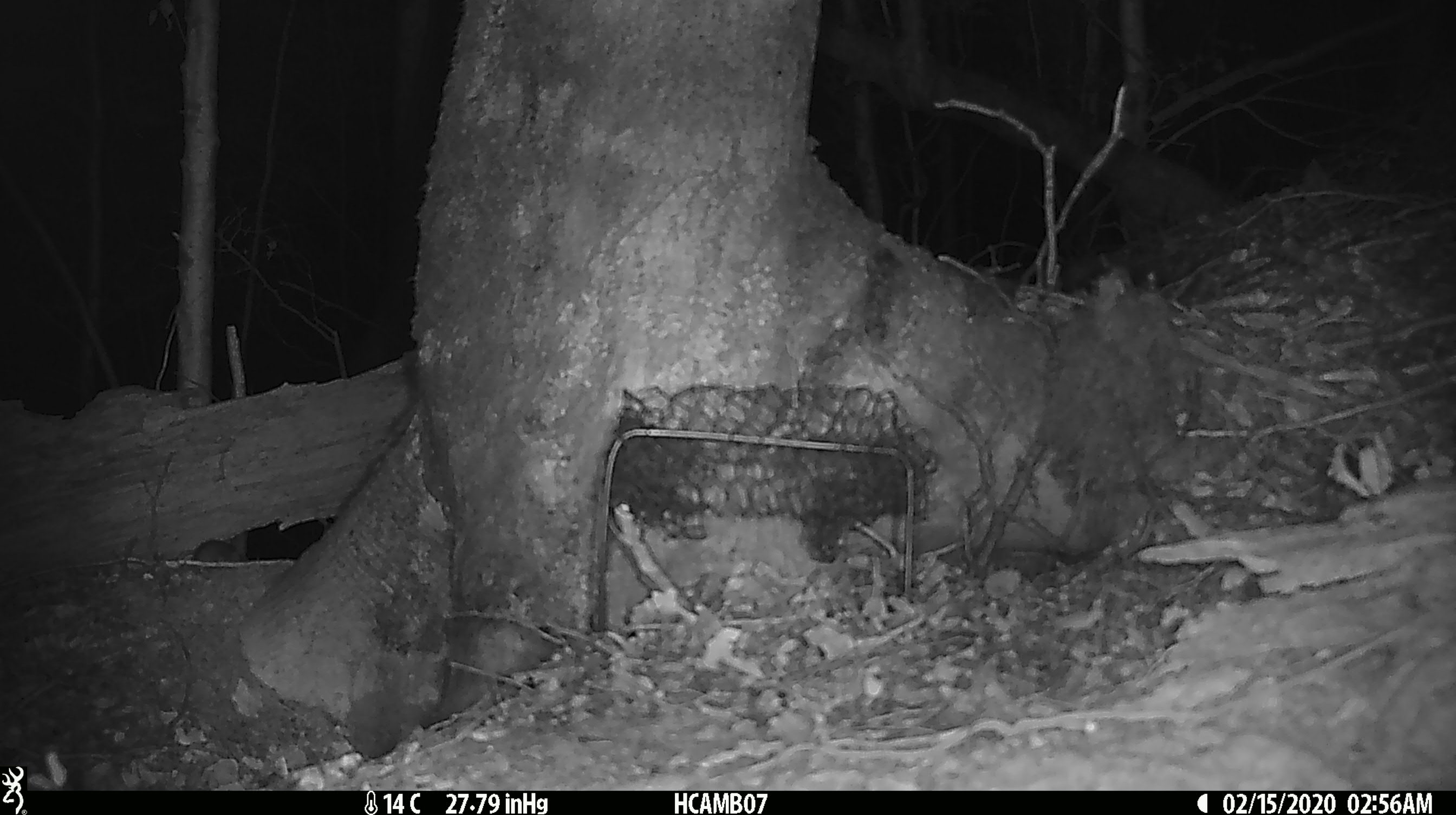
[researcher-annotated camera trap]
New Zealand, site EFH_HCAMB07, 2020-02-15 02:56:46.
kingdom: Animalia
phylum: Chordata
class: Mammalia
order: Rodentia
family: Muridae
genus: Mus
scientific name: Mus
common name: mouse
Mouse (Mus).